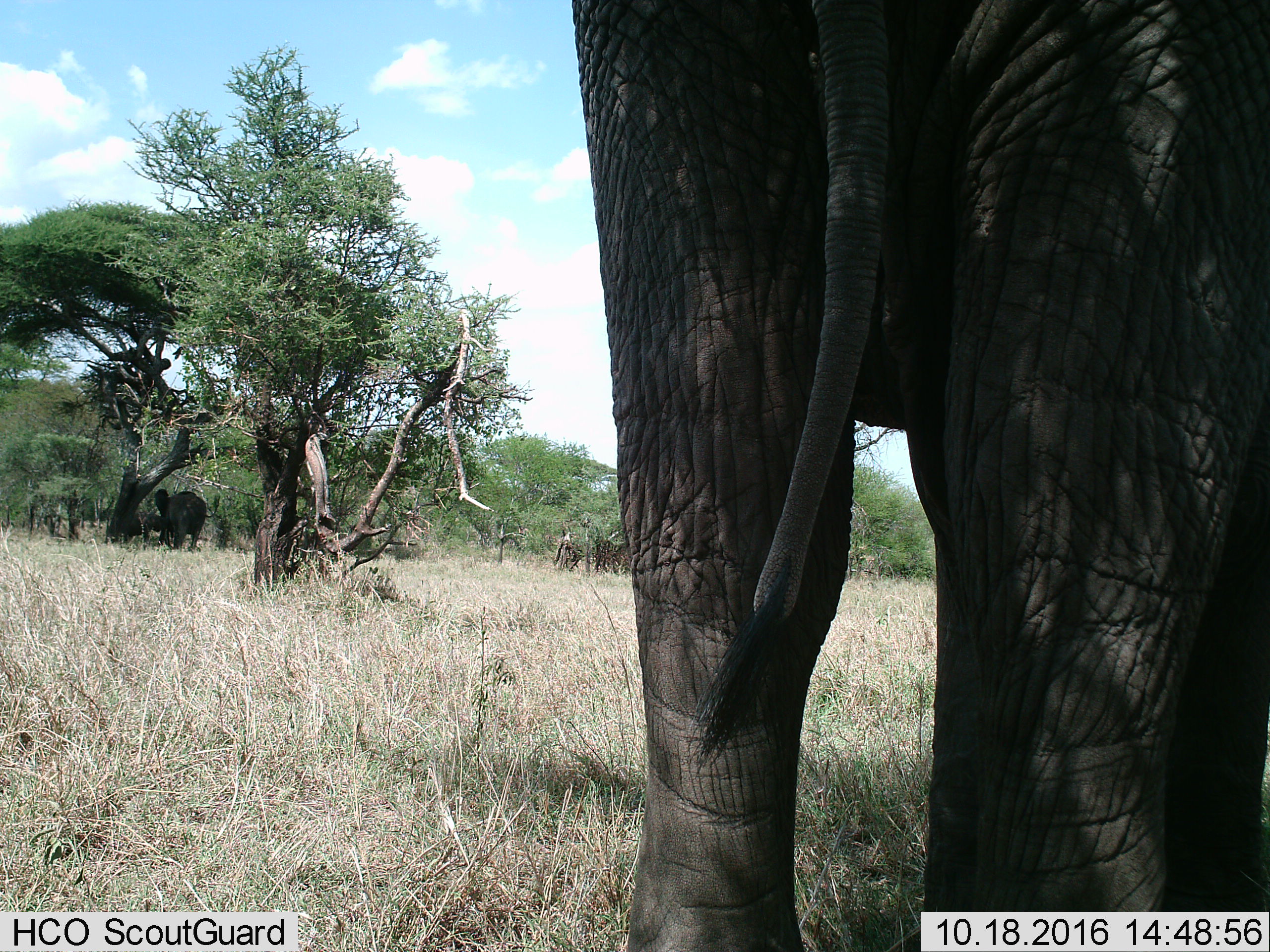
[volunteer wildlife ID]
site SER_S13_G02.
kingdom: Animalia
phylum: Chordata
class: Mammalia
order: Proboscidea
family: Elephantidae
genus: Loxodonta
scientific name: Loxodonta africana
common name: african bush elephant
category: elephant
Elephant (african bush elephant) (Loxodonta africana), count 2. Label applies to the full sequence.